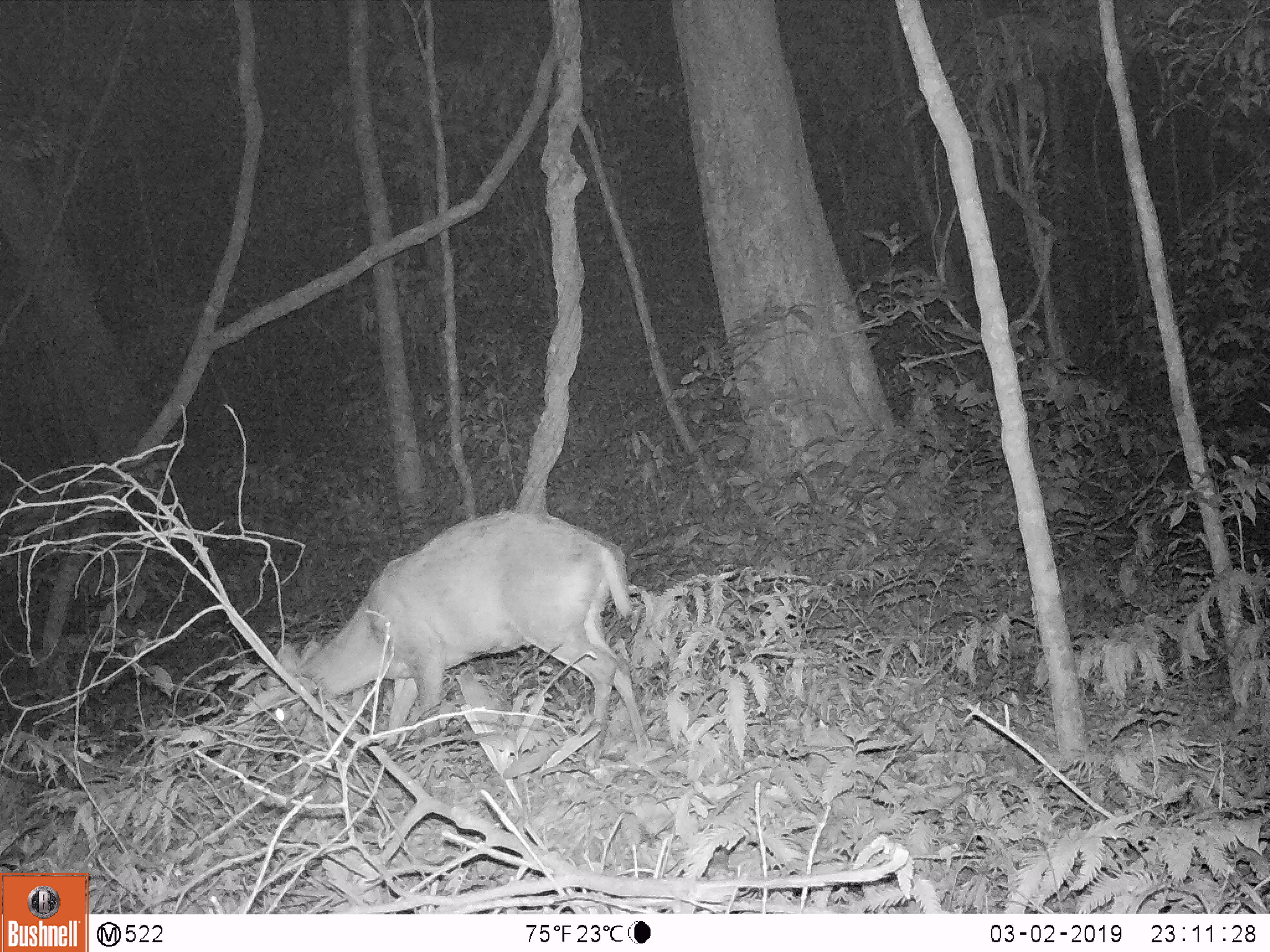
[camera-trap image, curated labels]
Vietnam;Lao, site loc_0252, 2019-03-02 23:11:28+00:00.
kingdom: Animalia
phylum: Chordata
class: Mammalia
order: Artiodactyla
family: Cervidae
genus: Muntiacus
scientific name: Muntiacus rooseveltorum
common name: roosevelt's muntjac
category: roosevelts muntjac group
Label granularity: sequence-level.